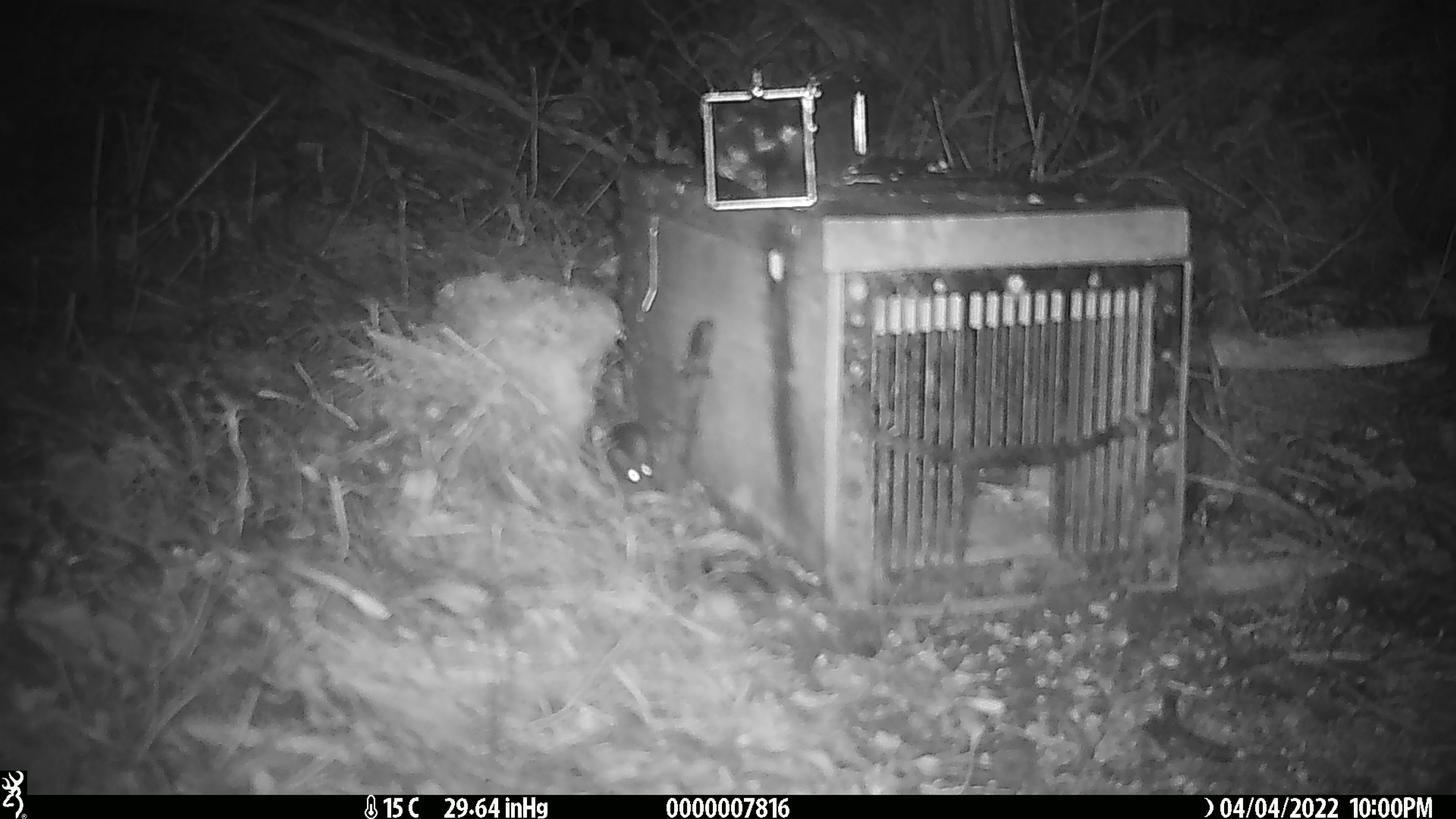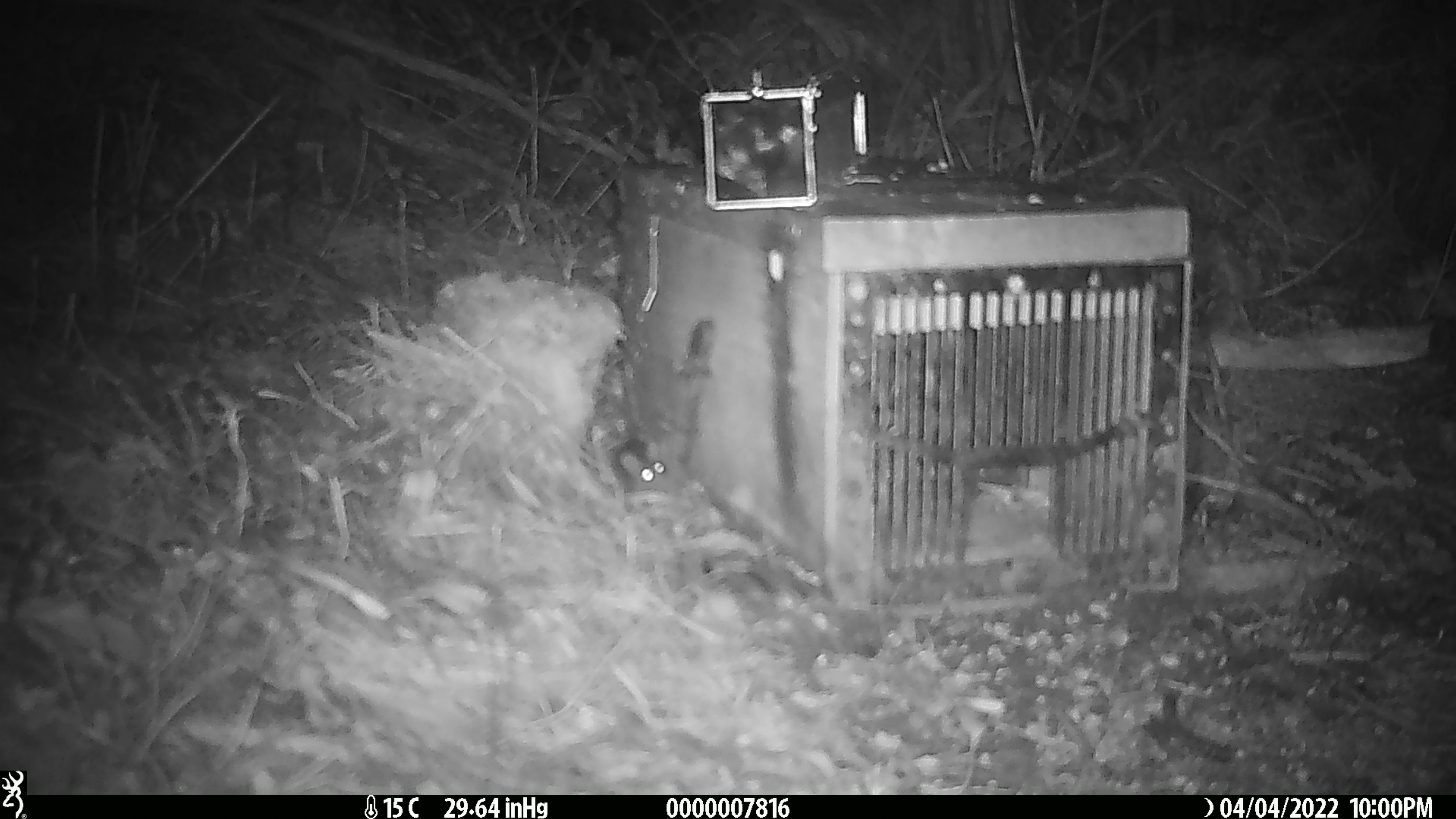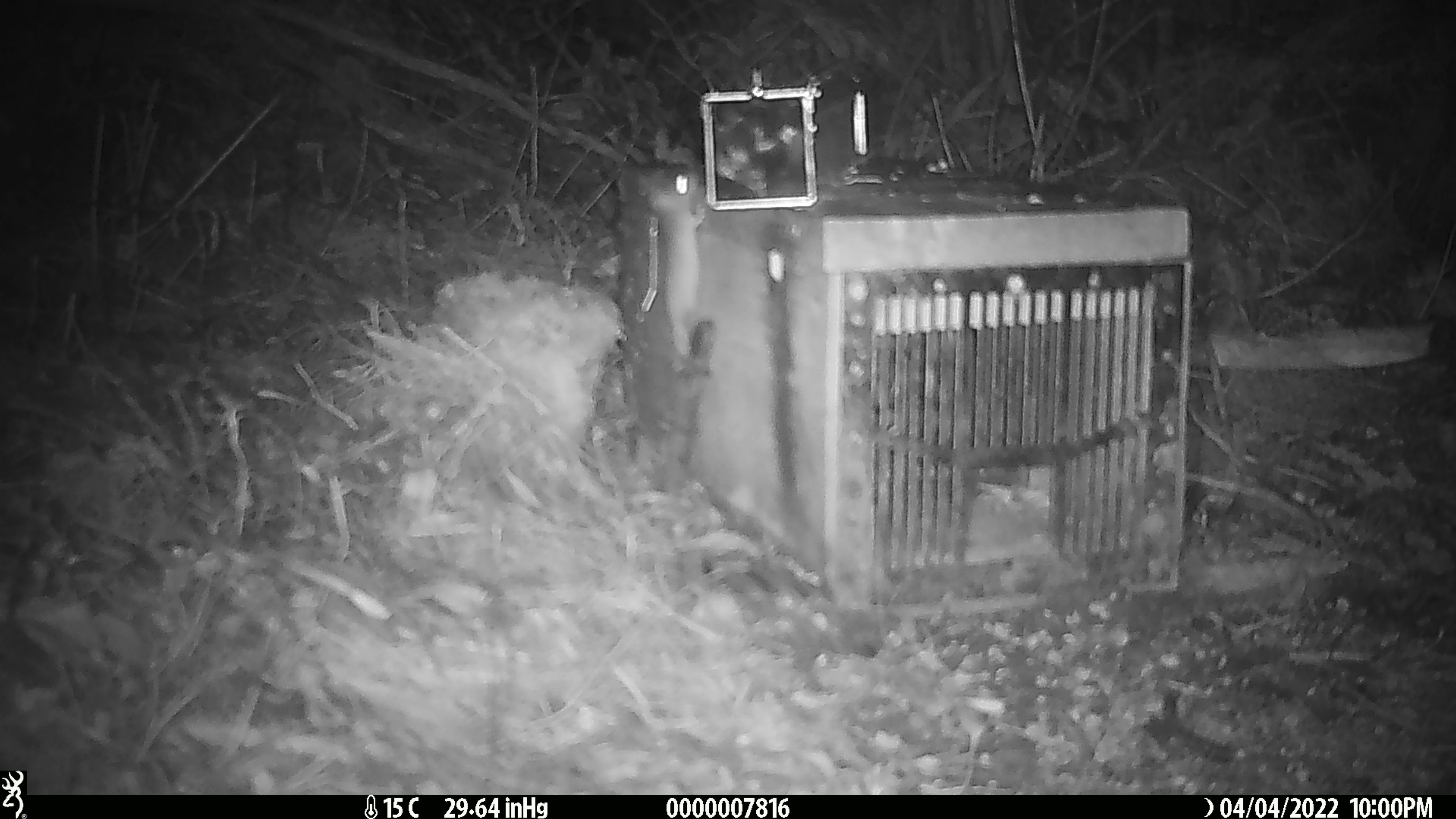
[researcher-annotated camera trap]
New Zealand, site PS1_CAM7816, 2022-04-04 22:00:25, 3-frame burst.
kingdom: Animalia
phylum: Chordata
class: Mammalia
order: Rodentia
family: Muridae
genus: Mus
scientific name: Mus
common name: mouse